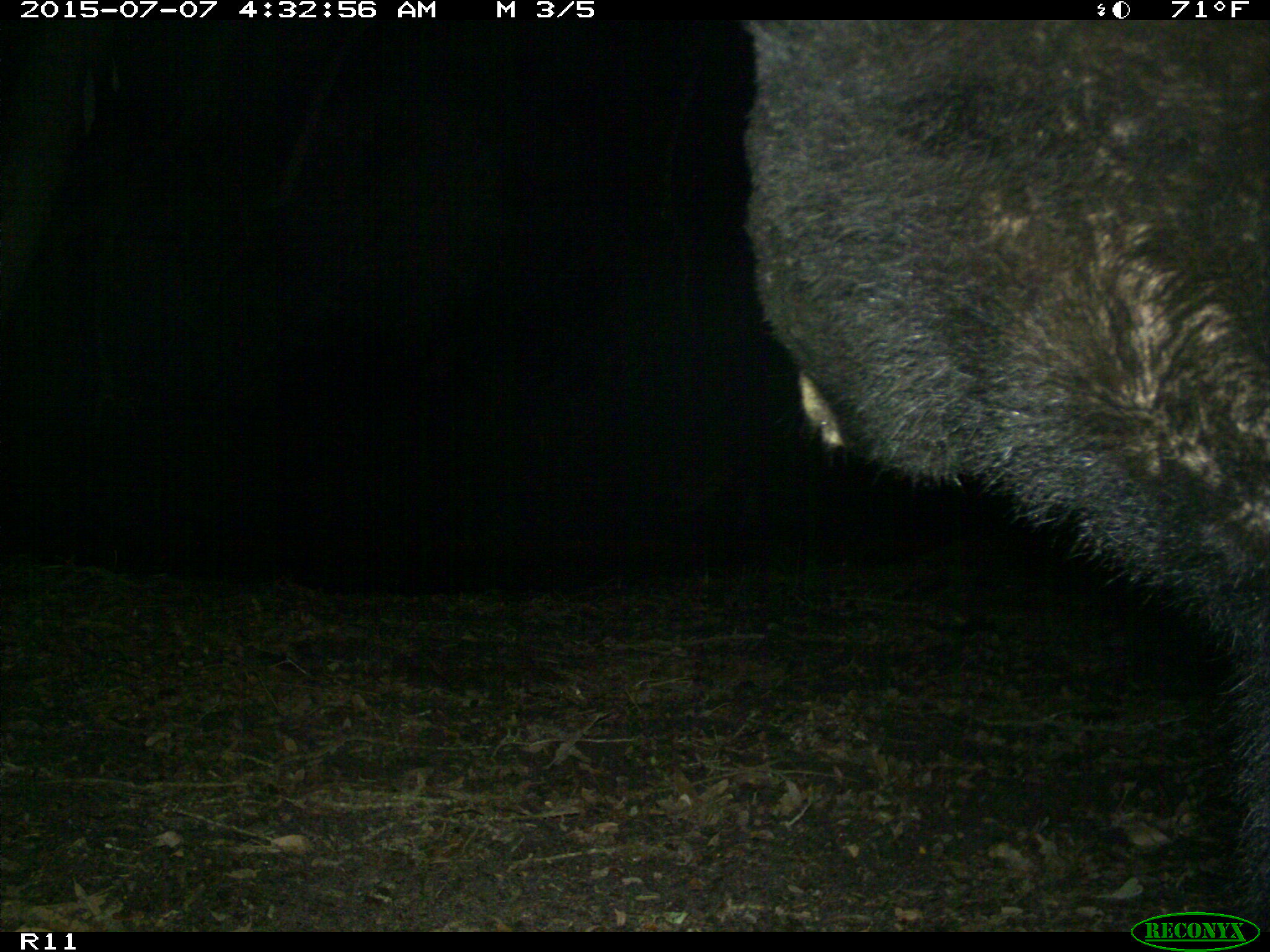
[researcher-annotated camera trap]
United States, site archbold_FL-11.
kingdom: Animalia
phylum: Chordata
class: Mammalia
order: Carnivora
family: Ursidae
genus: Ursus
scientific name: Ursus americanus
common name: american black bear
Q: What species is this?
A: Ursus americanus (american black bear).